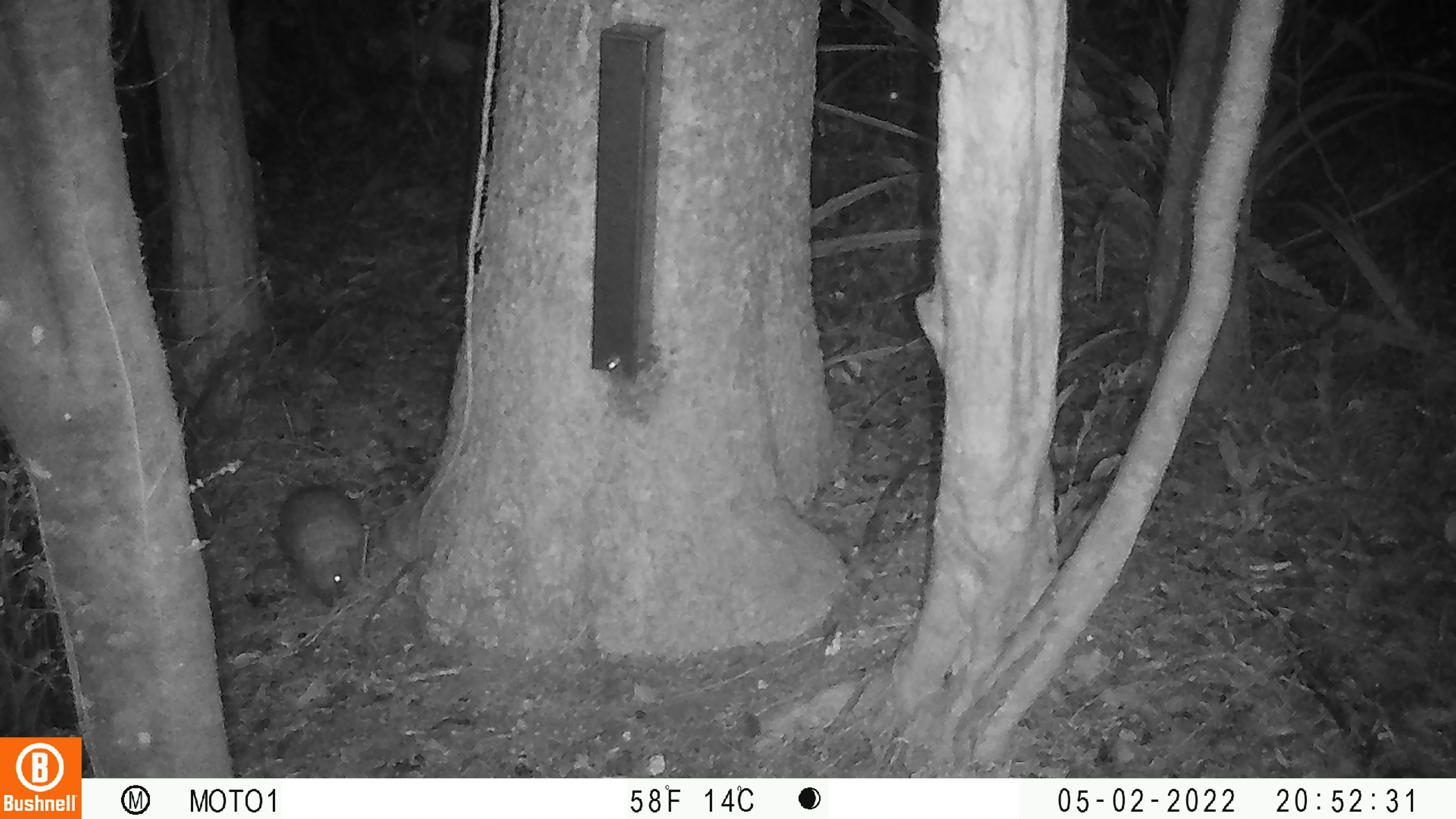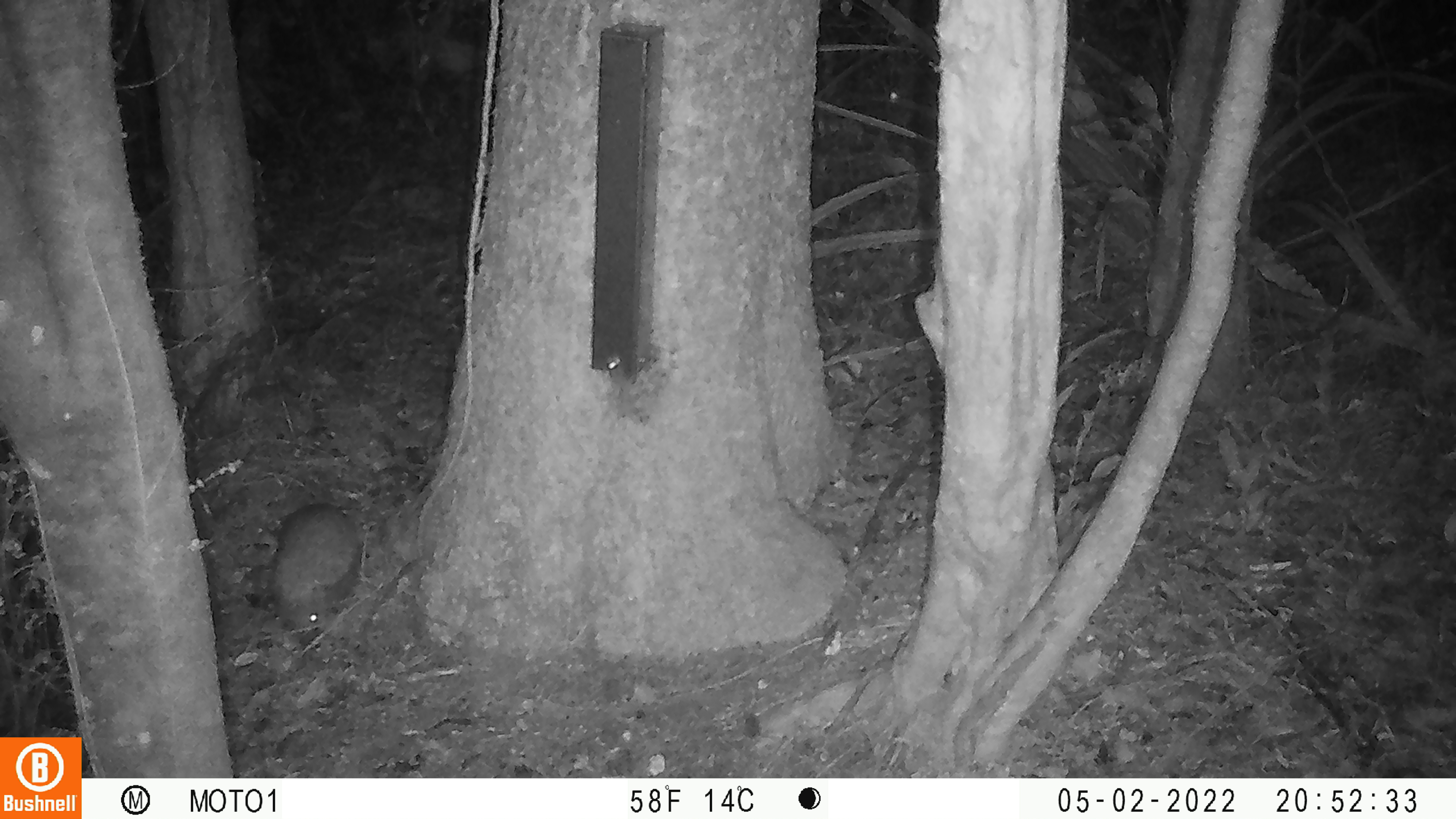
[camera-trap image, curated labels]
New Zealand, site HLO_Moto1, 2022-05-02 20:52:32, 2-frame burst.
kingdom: Animalia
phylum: Chordata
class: Mammalia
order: Eulipotyphla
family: Erinaceidae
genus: Erinaceus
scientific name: Erinaceus europaeus europaeus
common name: european hedgehog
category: hedgehog